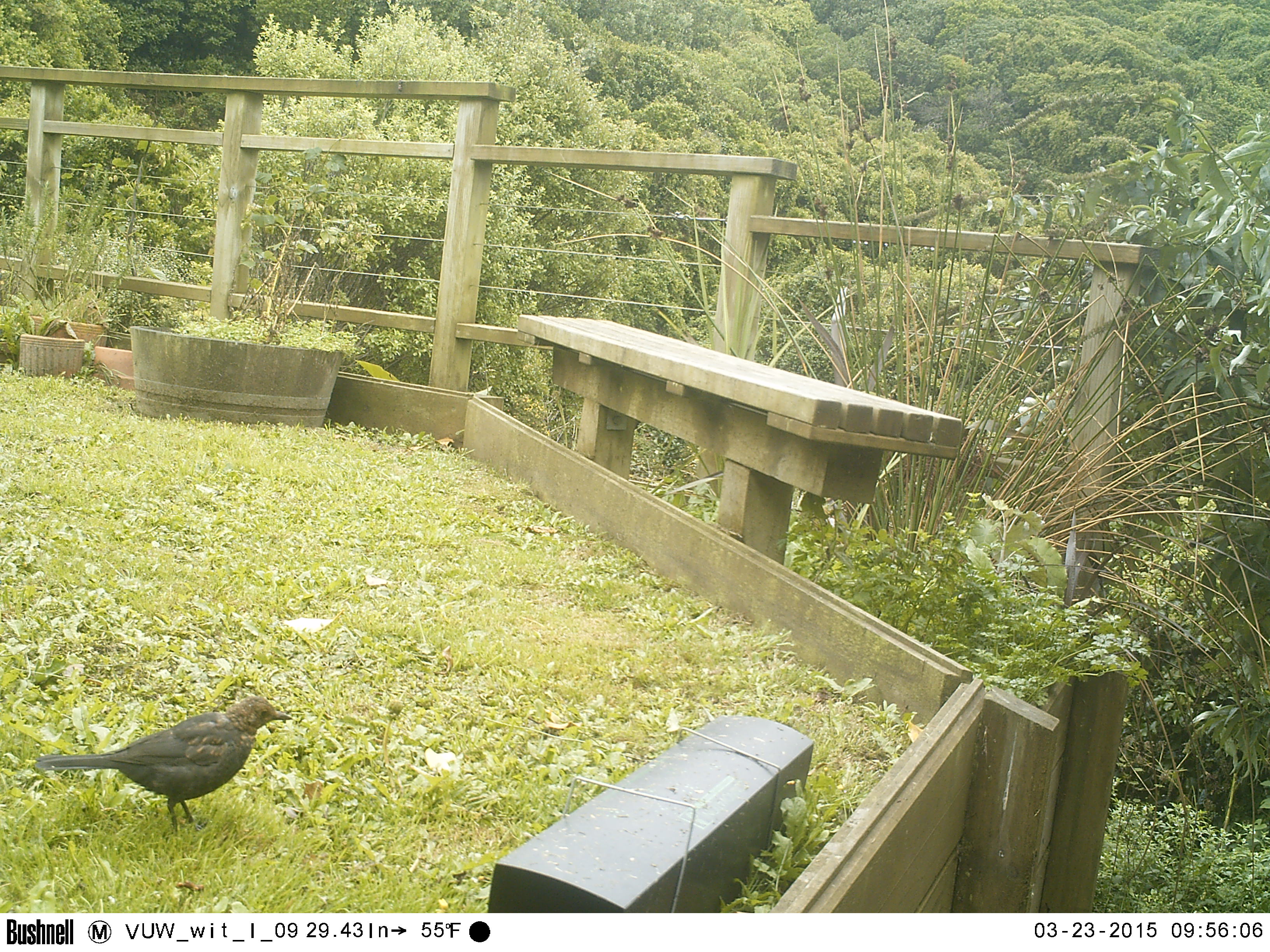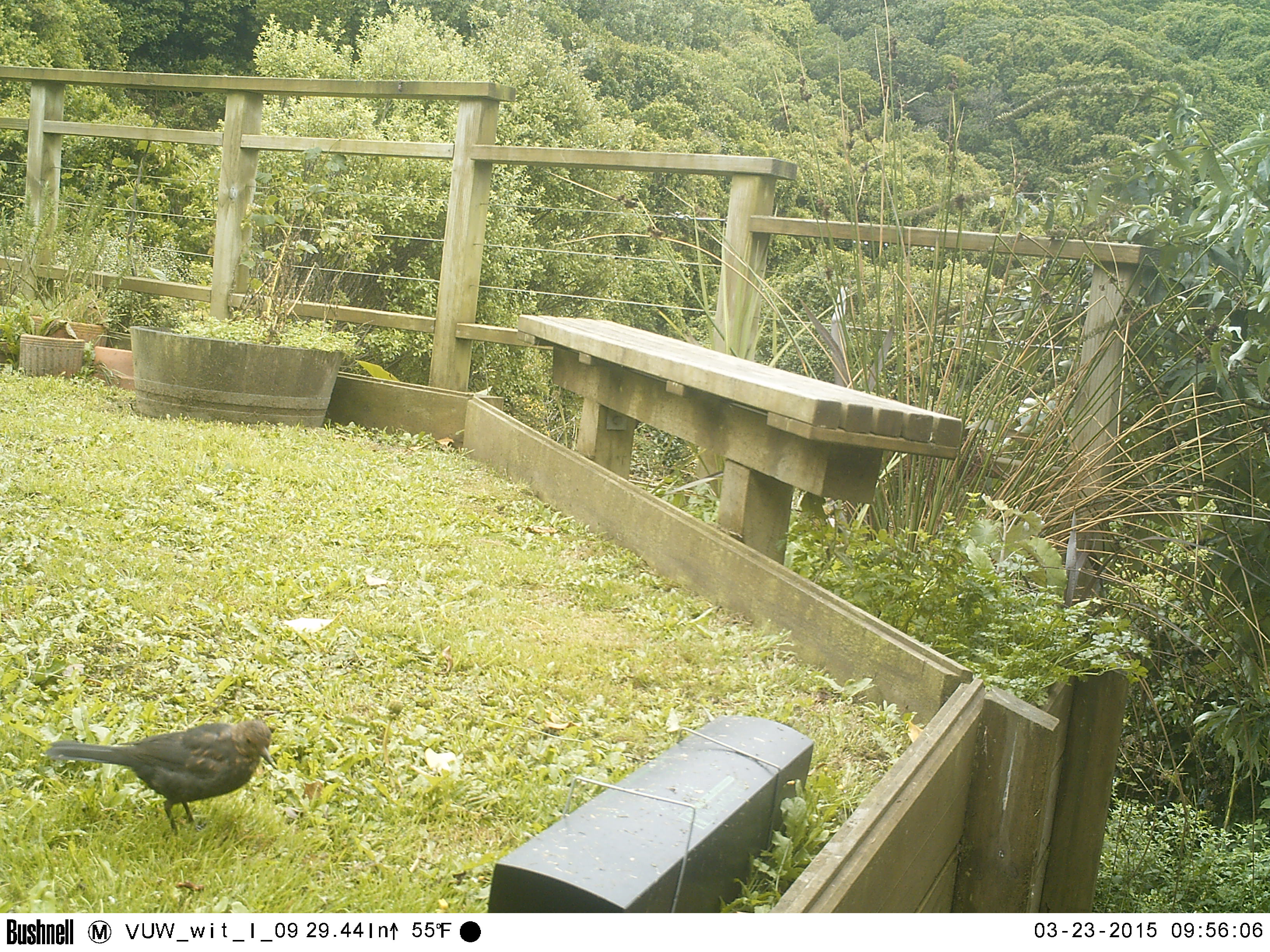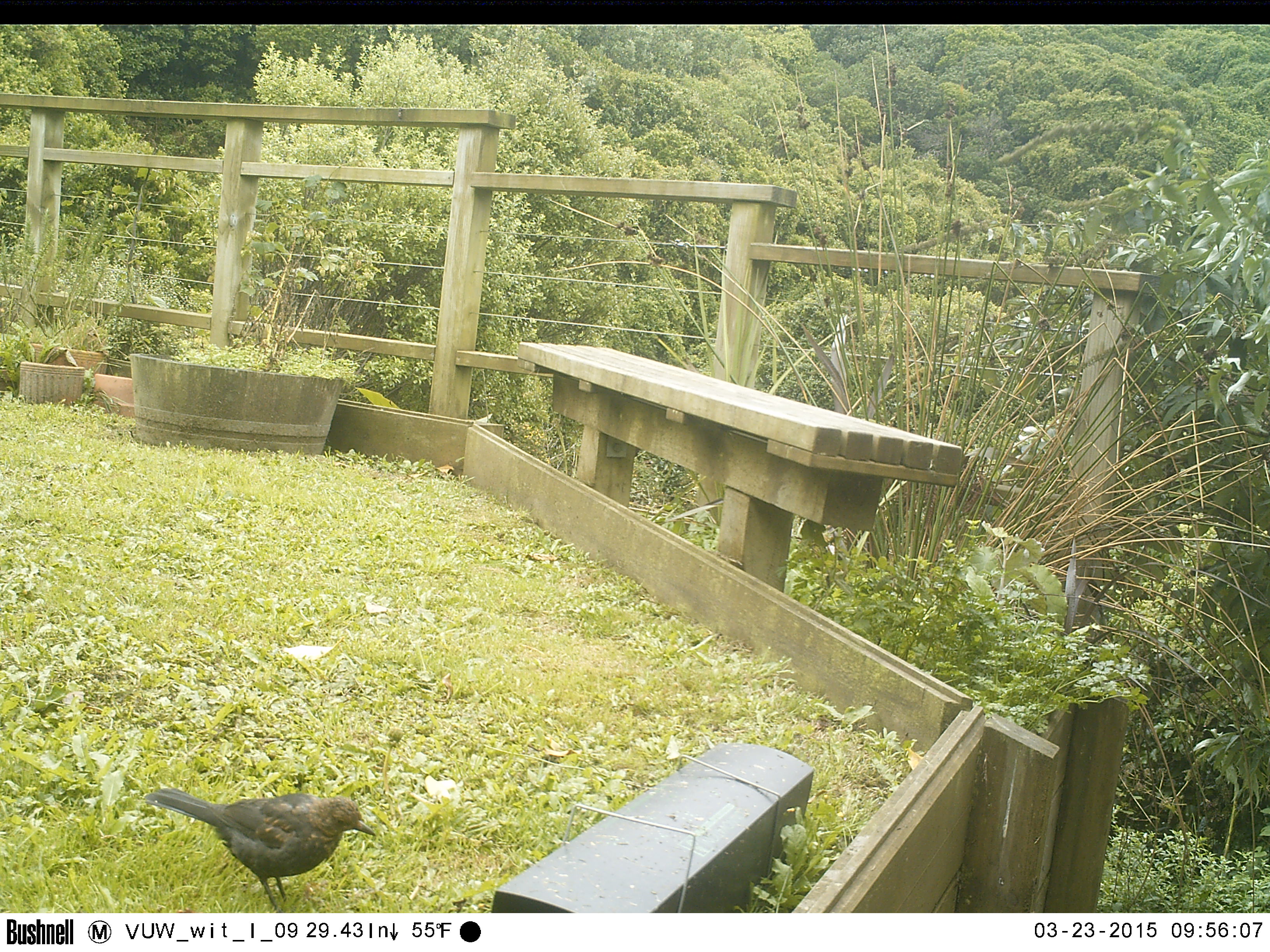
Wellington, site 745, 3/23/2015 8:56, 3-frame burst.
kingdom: Animalia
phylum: Chordata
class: Aves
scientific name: Aves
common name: bird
Bird (Aves).